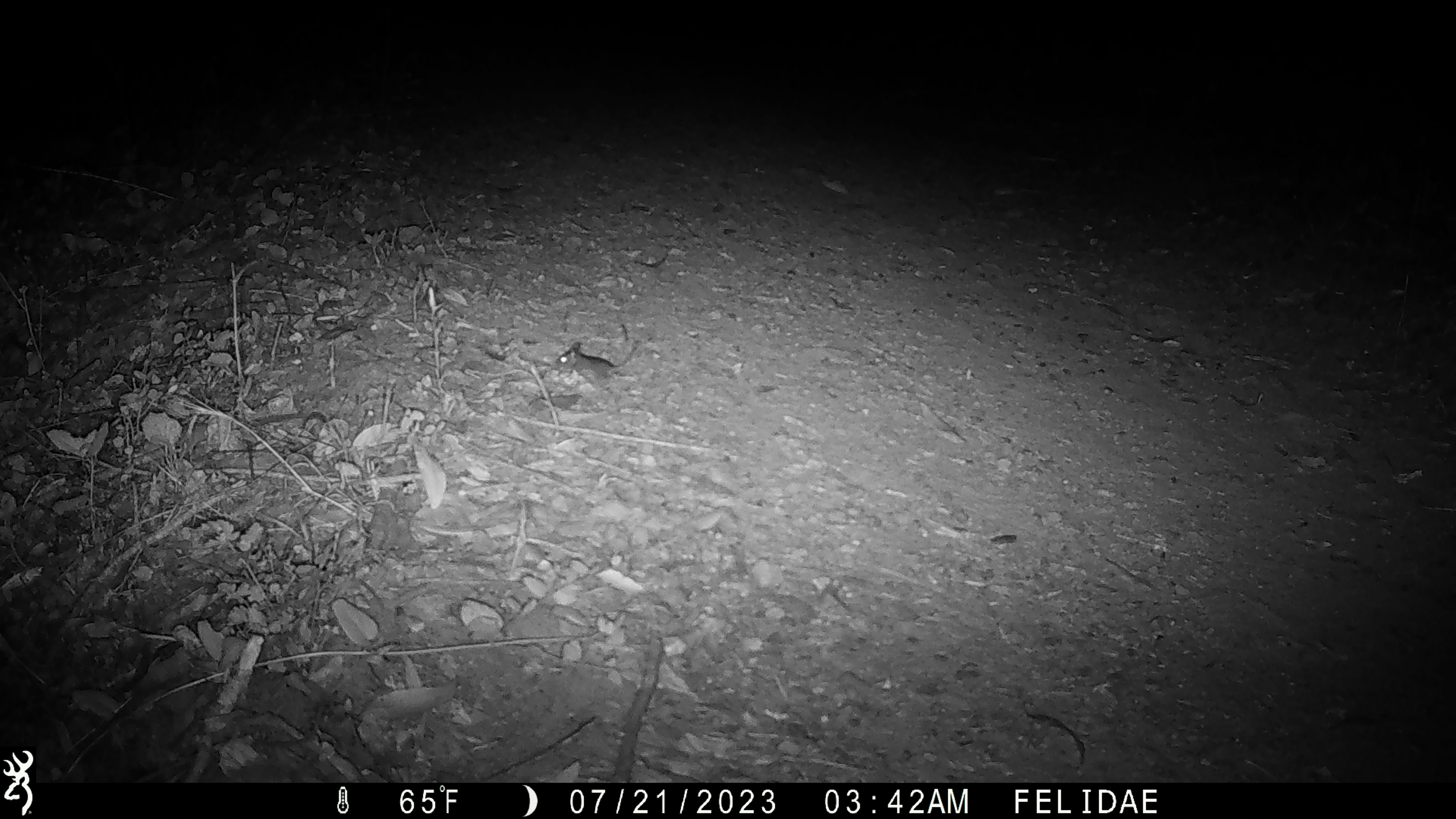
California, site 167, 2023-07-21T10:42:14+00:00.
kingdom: Animalia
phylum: Chordata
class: Mammalia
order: Rodentia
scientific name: Rodentia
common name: mouse or rat